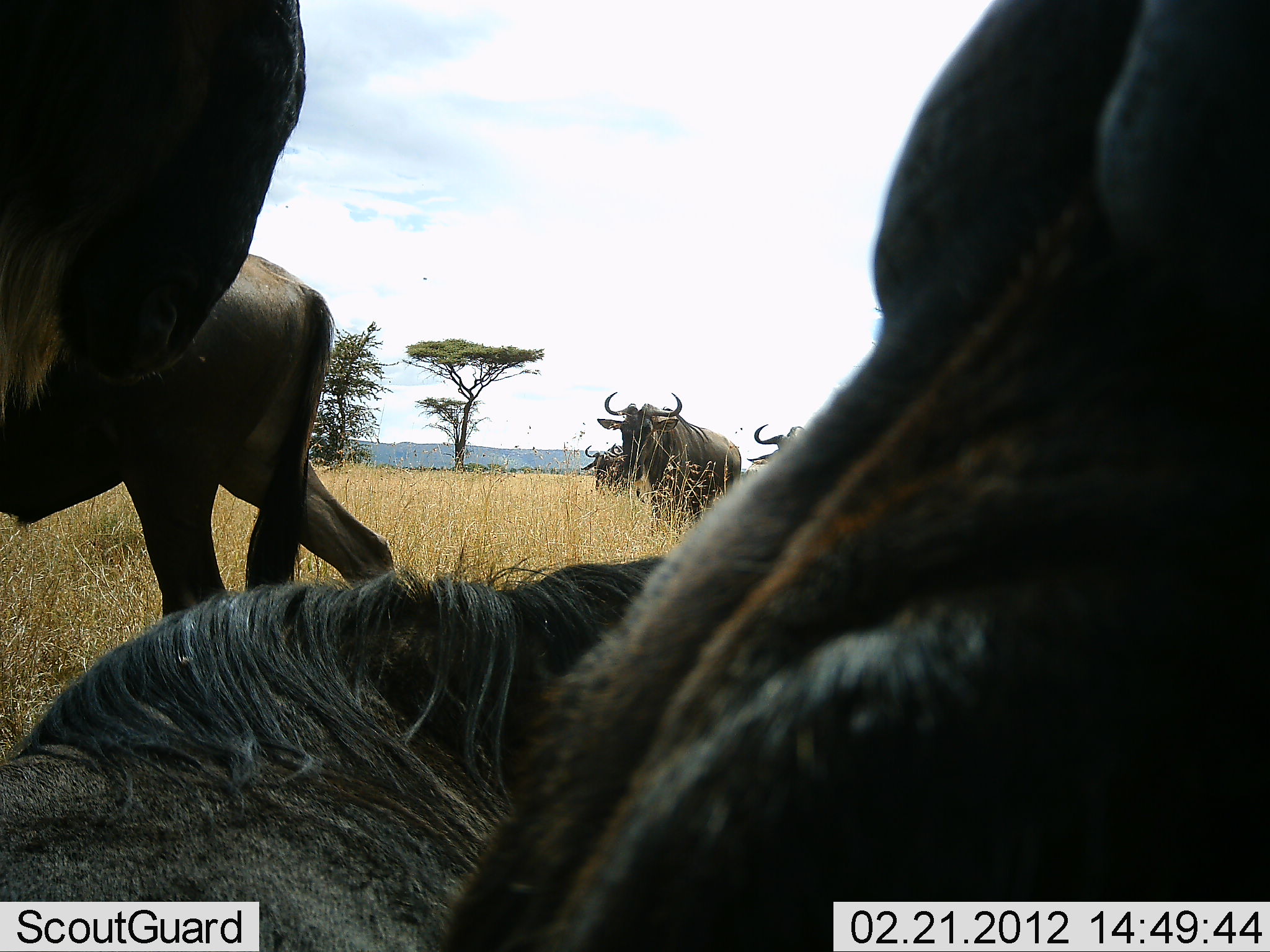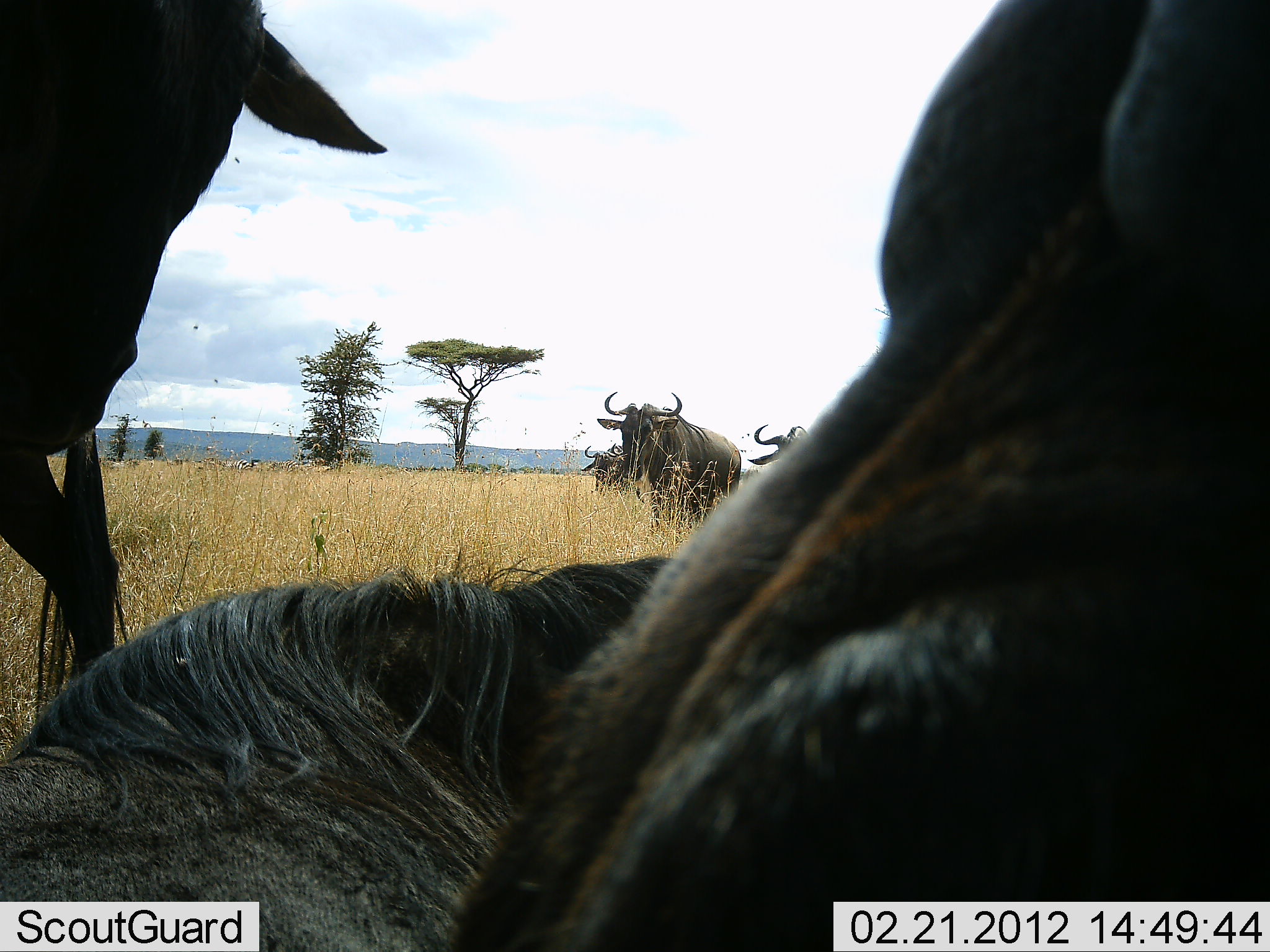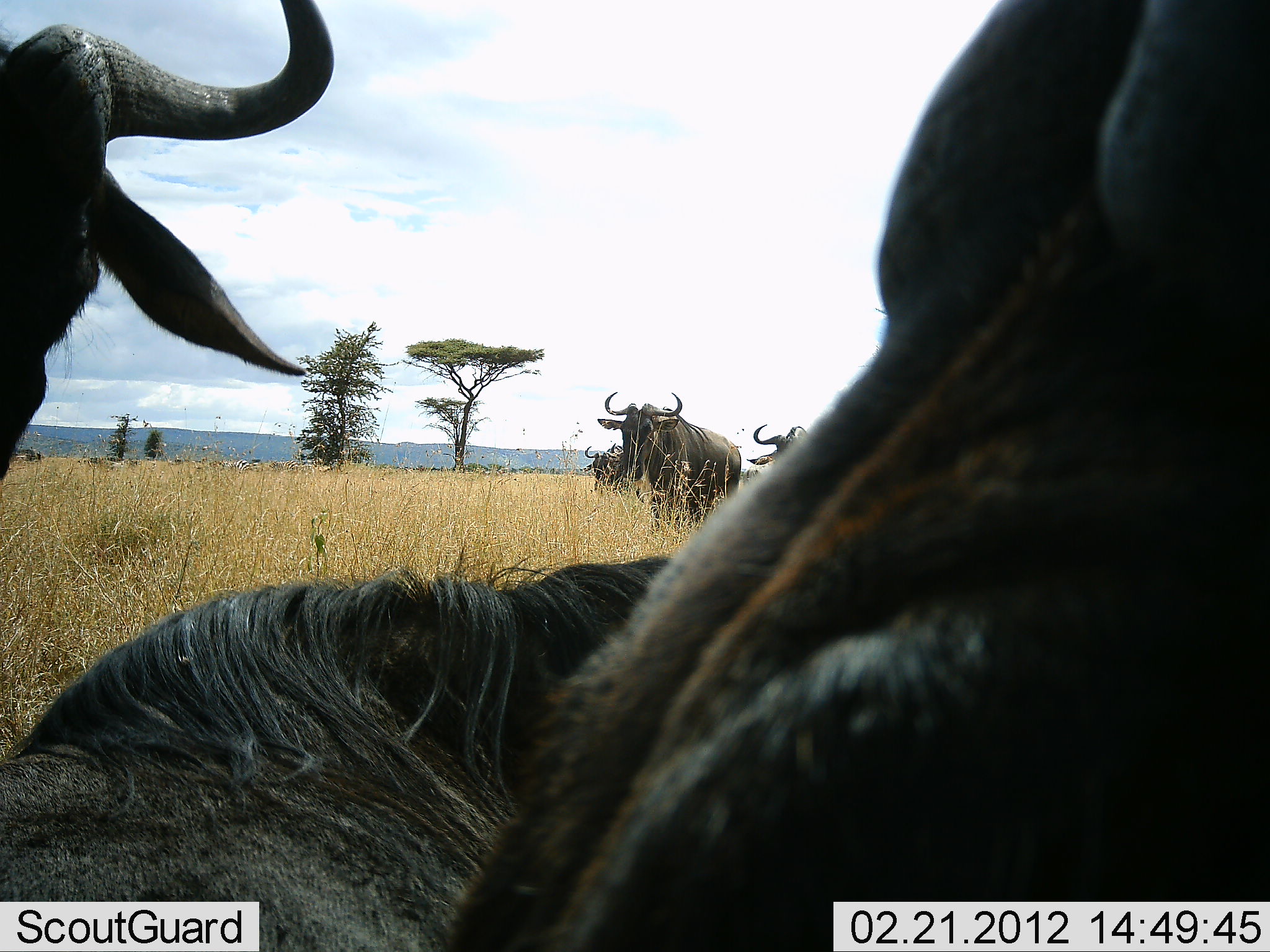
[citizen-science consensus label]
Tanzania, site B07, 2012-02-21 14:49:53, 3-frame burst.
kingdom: Animalia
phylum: Chordata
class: Mammalia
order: Artiodactyla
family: Bovidae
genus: Connochaetes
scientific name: Connochaetes taurinus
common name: blue wildebeest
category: wildebeest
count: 6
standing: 89%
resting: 91%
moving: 46%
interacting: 6%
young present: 0%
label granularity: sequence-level